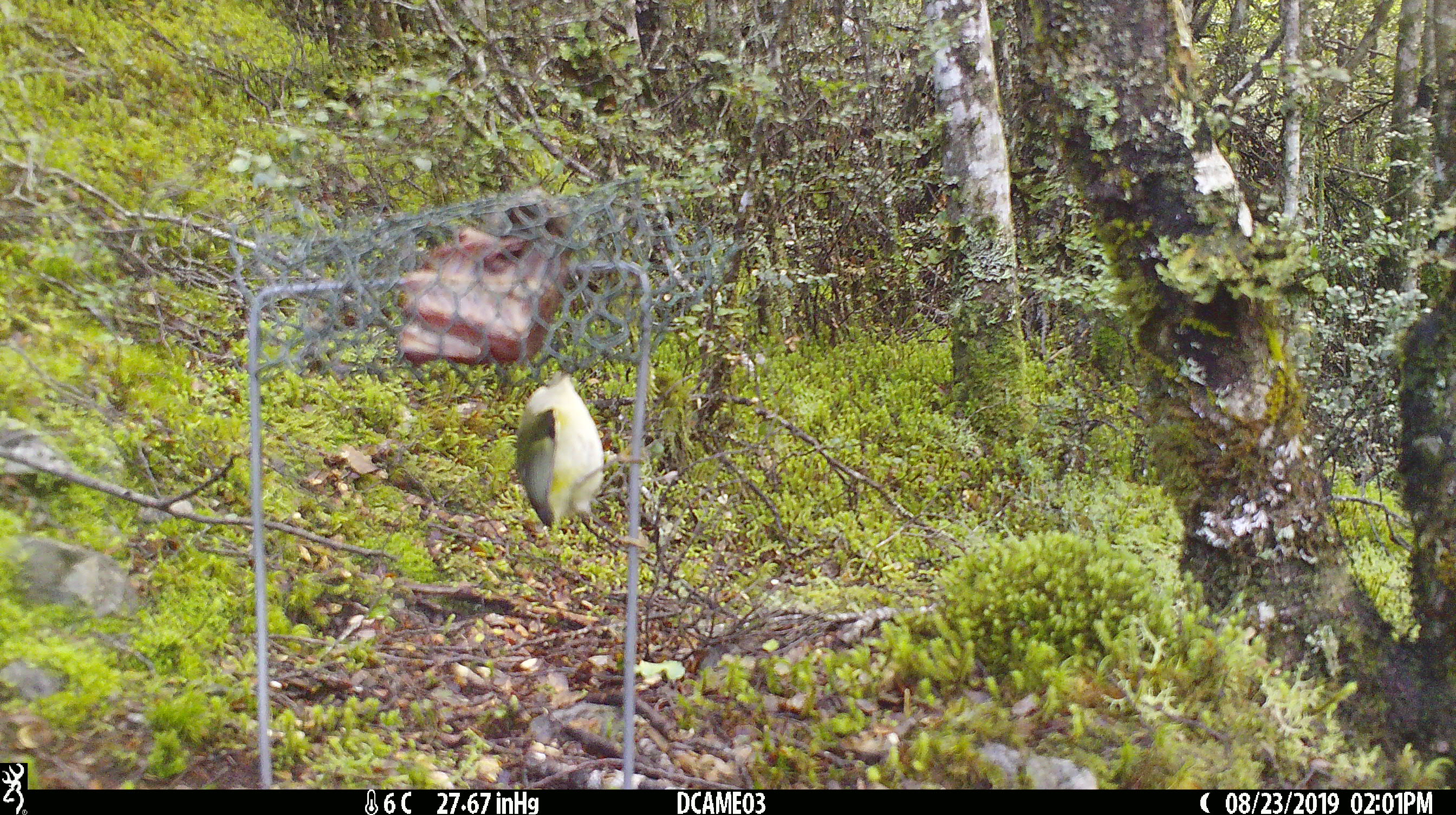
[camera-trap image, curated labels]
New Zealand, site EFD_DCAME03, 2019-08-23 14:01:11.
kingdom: Animalia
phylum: Chordata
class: Aves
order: Passeriformes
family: Acanthisittidae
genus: Acanthisitta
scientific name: Acanthisitta chloris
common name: rifleman